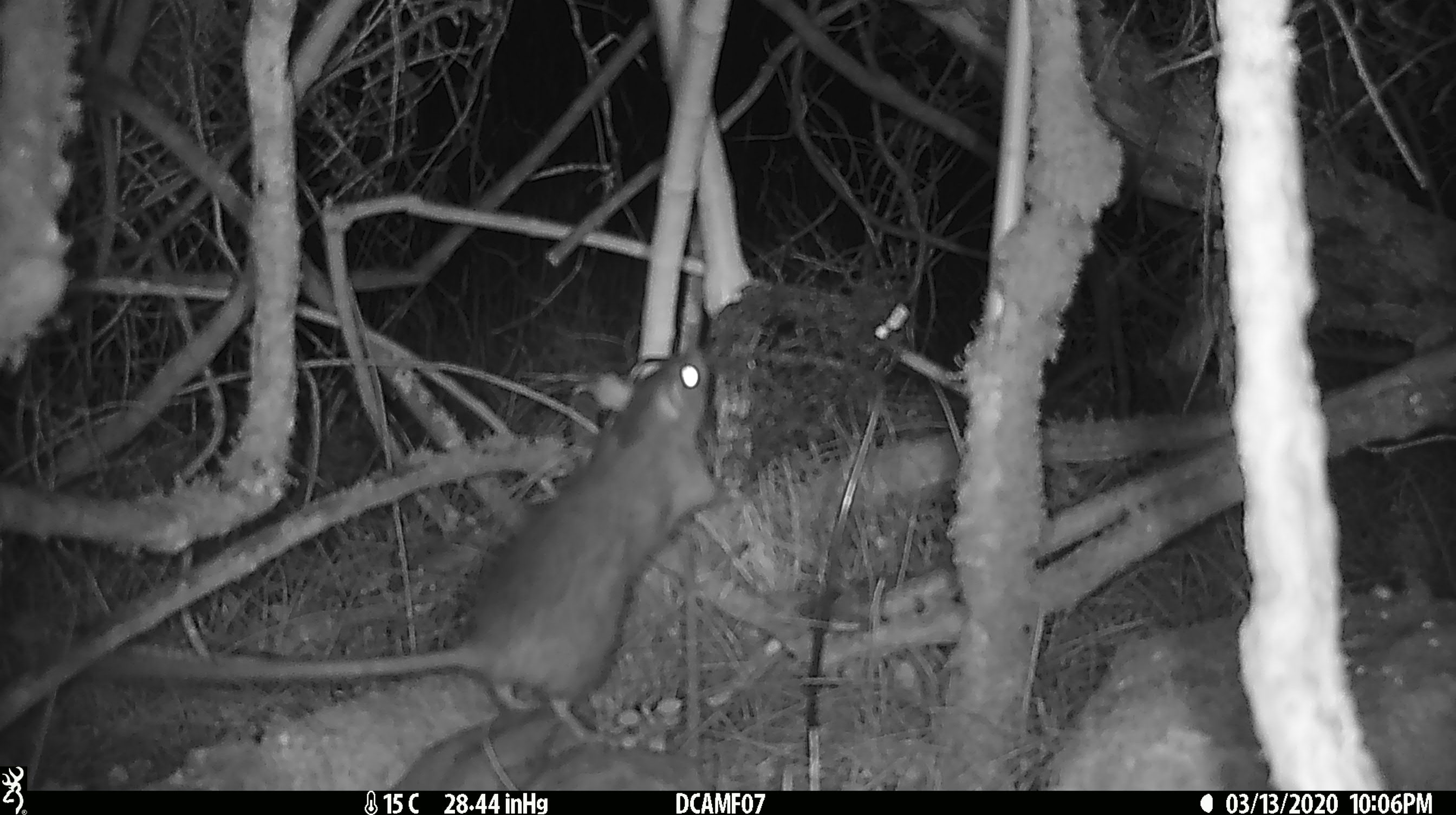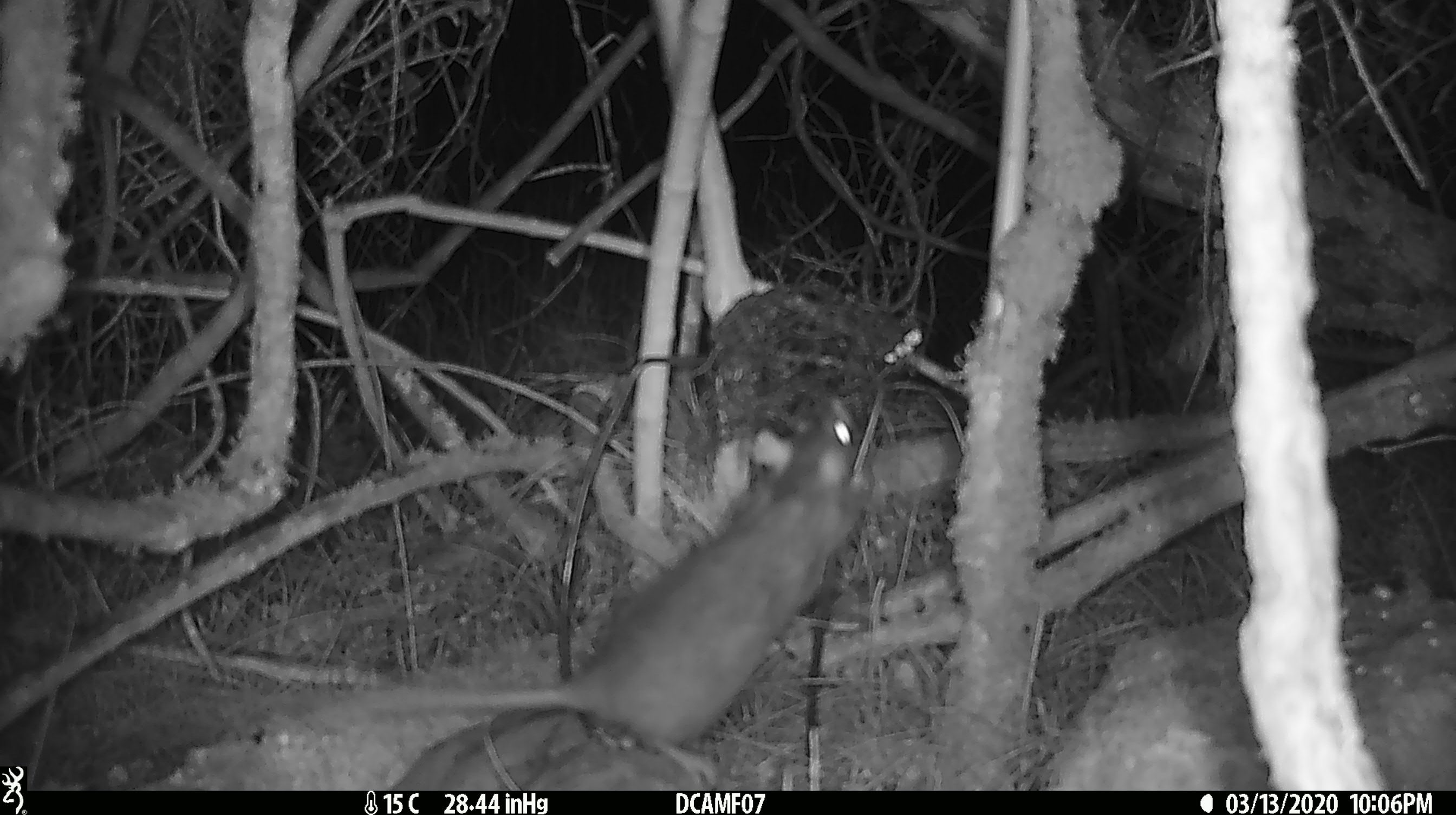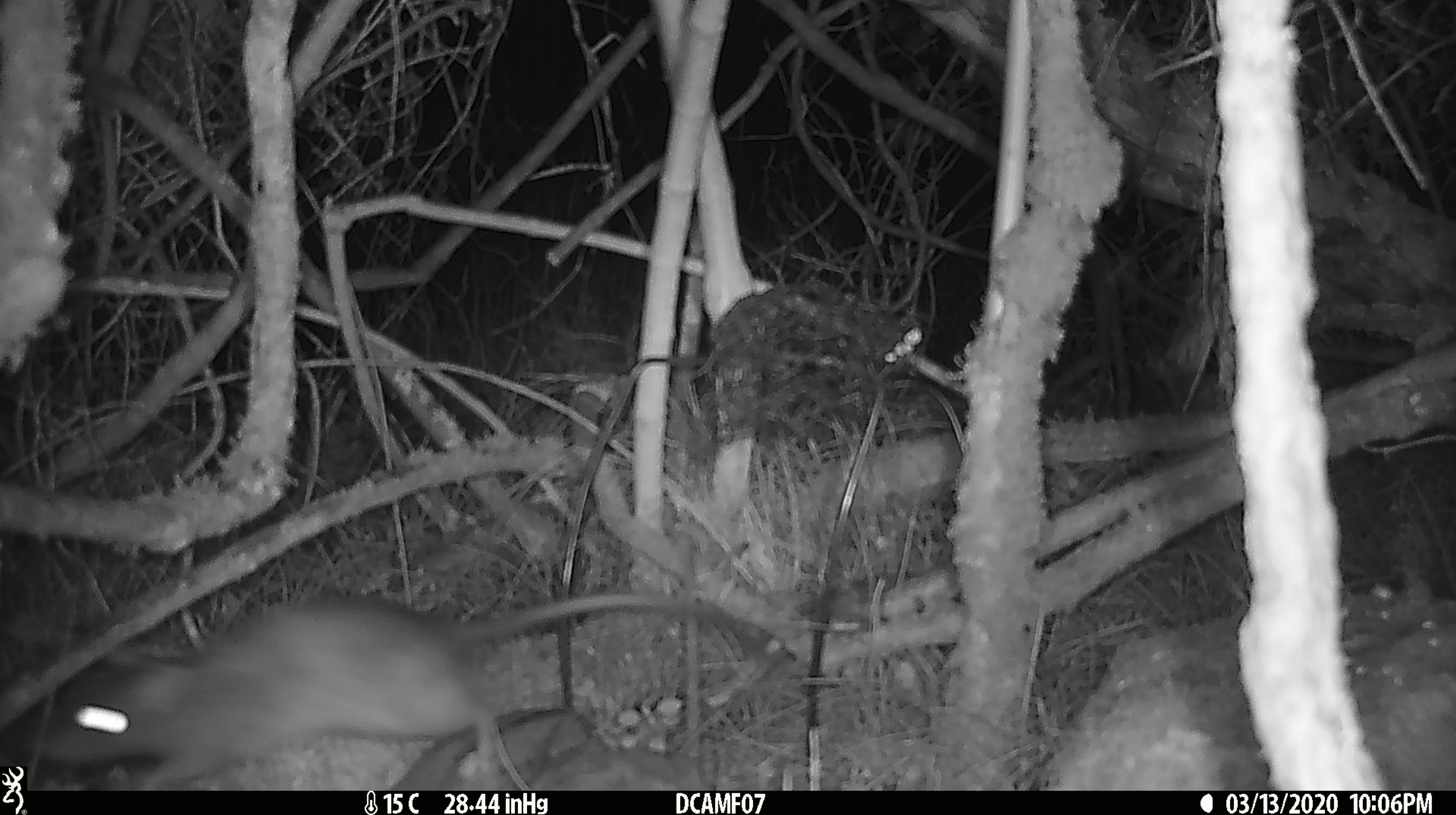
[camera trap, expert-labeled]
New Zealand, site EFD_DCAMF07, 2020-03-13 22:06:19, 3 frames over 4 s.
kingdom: Animalia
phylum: Chordata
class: Mammalia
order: Rodentia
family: Muridae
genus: Rattus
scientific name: Rattus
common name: rat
Rat (Rattus).